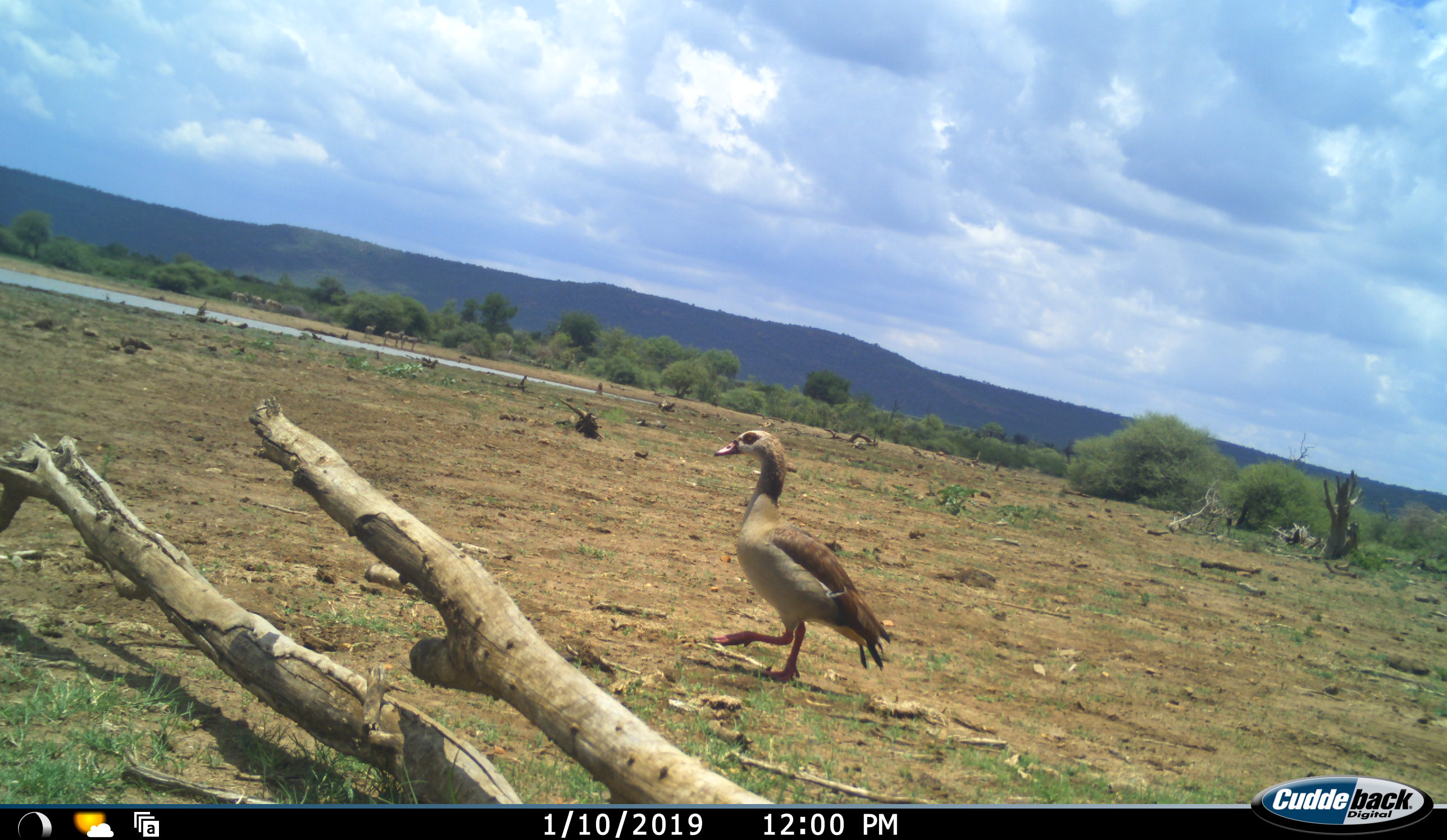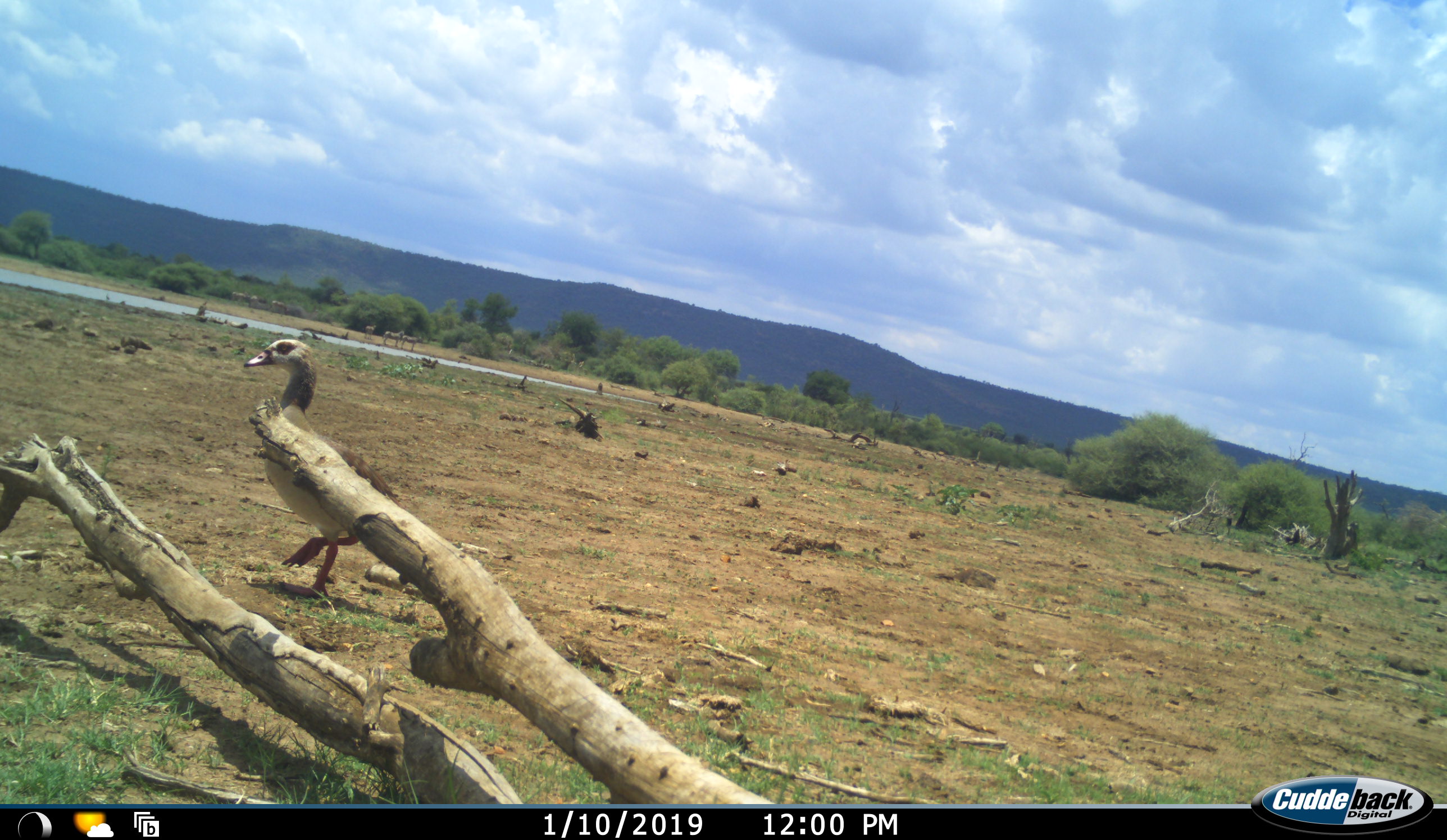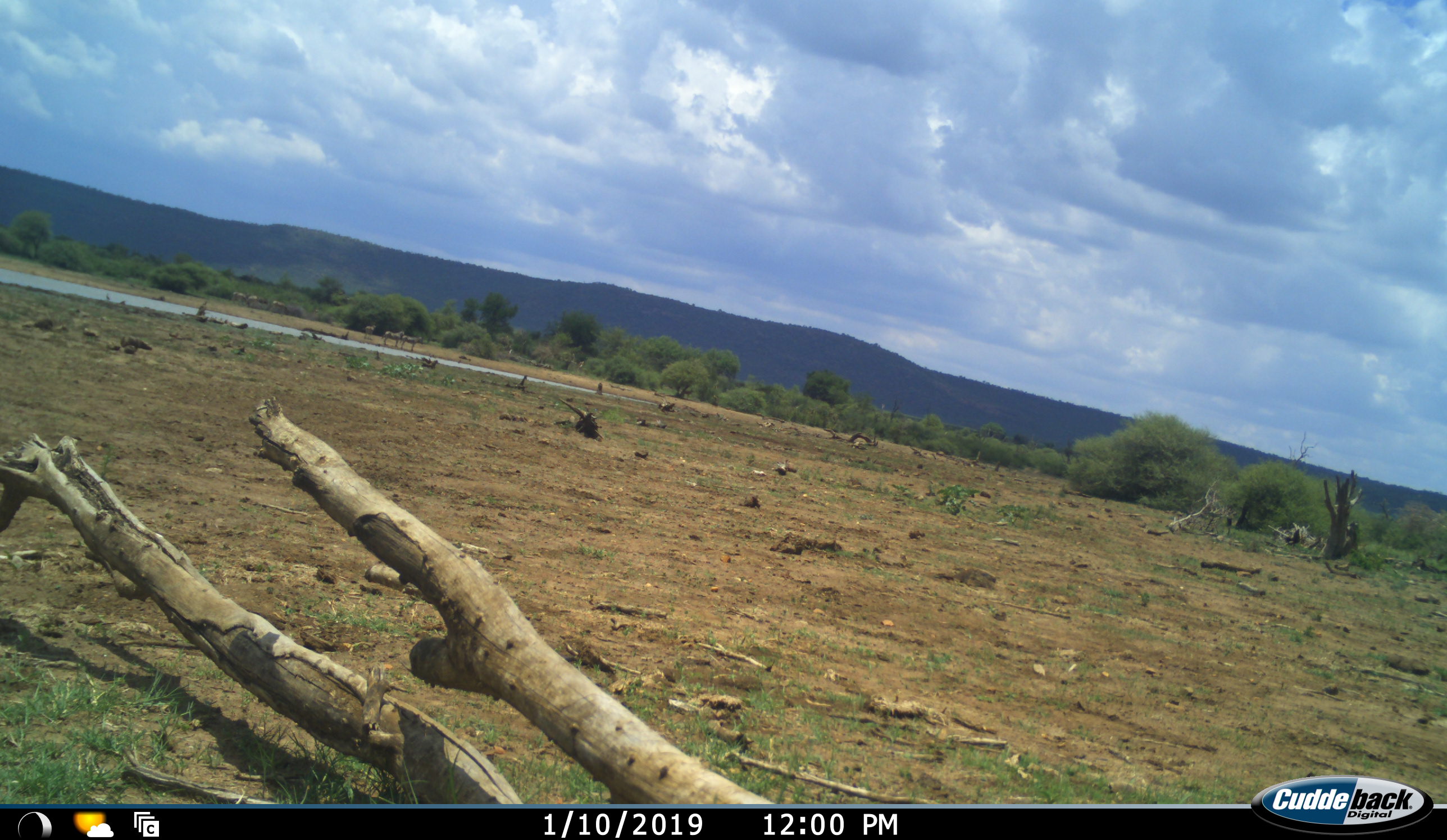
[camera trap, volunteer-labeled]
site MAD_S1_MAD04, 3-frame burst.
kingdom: Animalia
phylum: Chordata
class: Aves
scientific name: Aves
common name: bird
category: birdother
Birdother (bird) (Aves), count 1. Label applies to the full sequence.